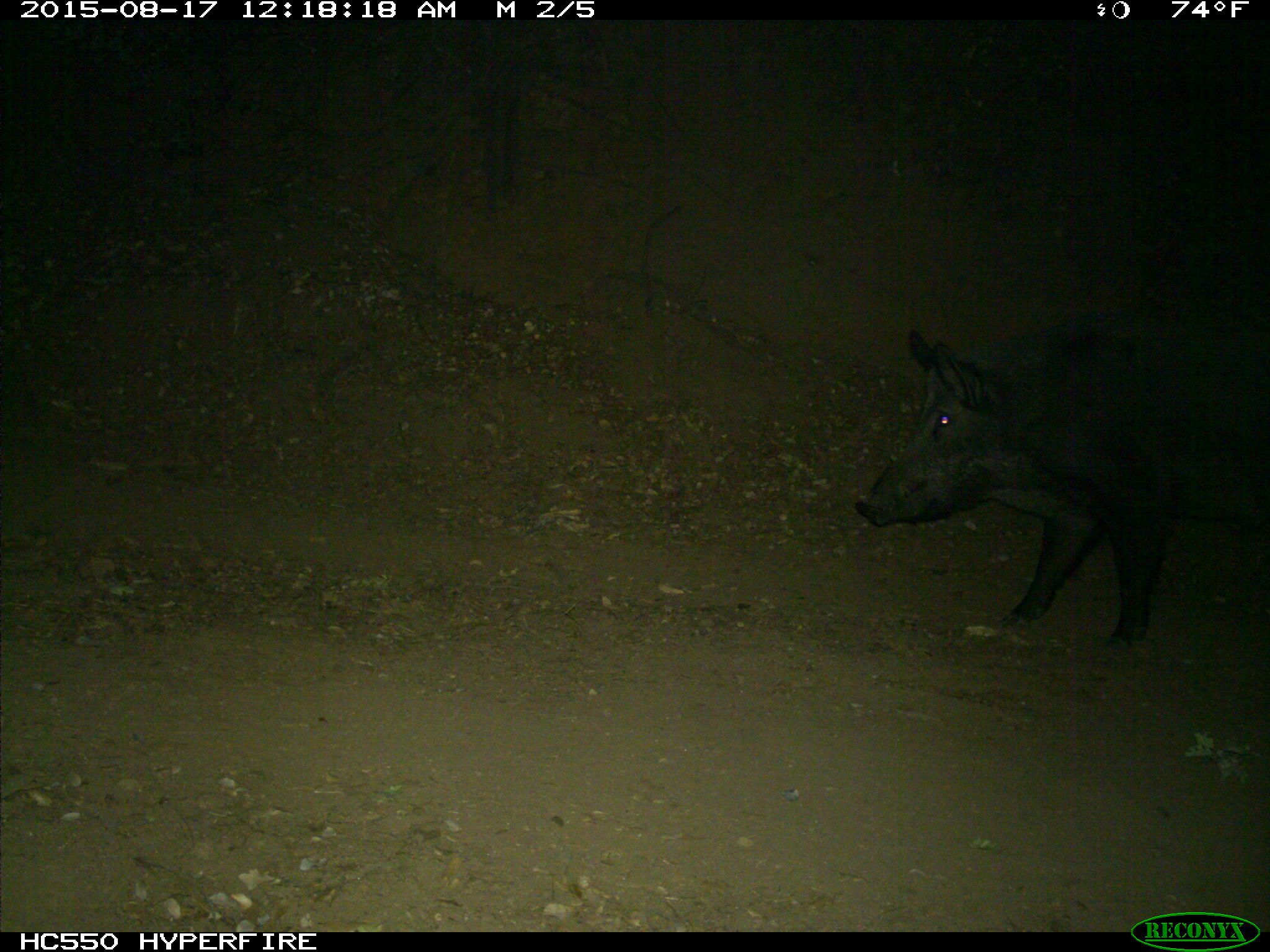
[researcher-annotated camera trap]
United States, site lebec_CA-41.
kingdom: Animalia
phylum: Chordata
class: Mammalia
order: Artiodactyla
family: Suidae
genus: Sus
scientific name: Sus scrofa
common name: wild boar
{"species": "Sus scrofa (wild boar)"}